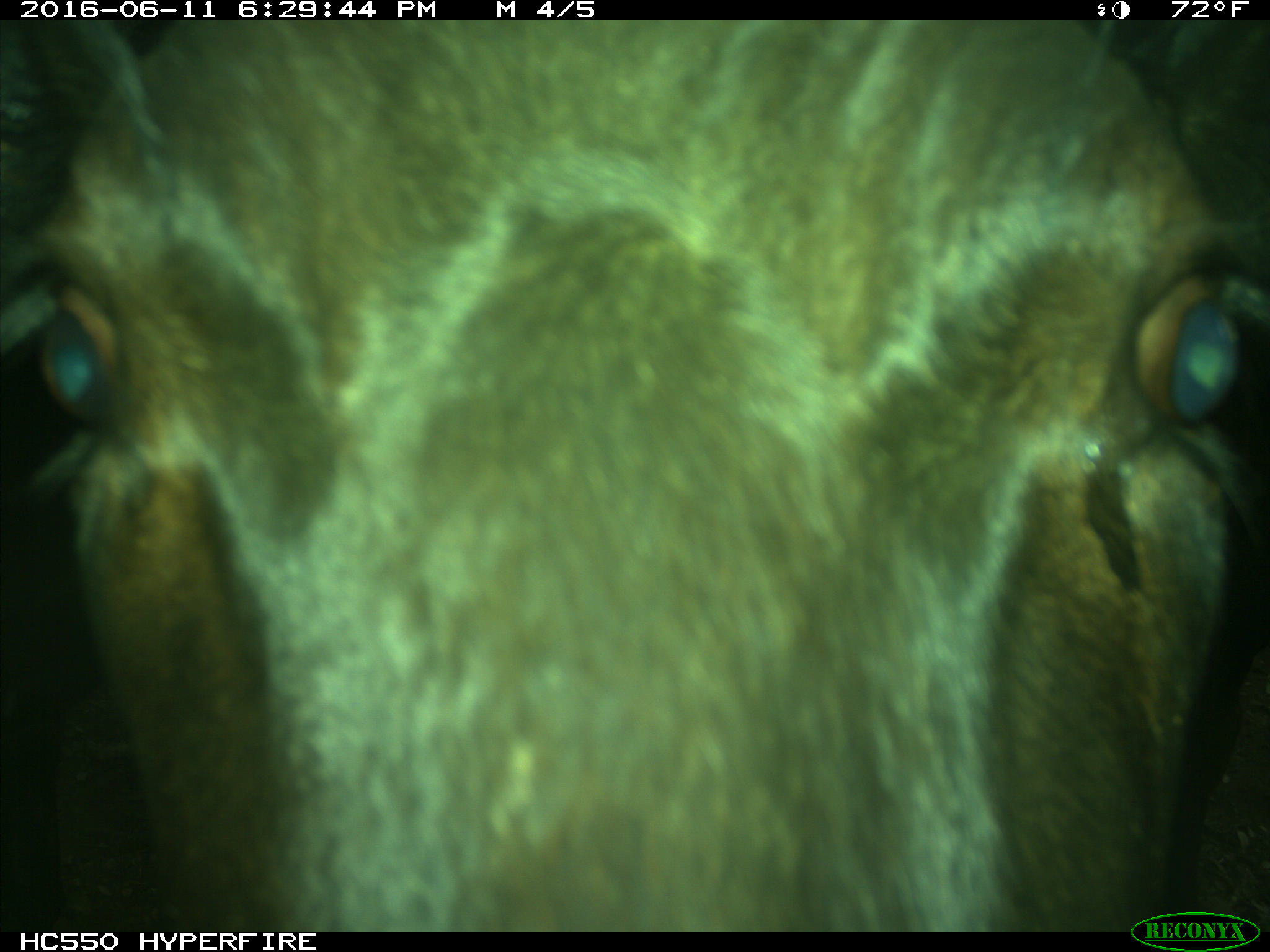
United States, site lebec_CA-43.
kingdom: Animalia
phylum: Chordata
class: Mammalia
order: Artiodactyla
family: Bovidae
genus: Bos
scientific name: Bos taurus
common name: domestic cow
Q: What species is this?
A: Bos taurus (domestic cow).